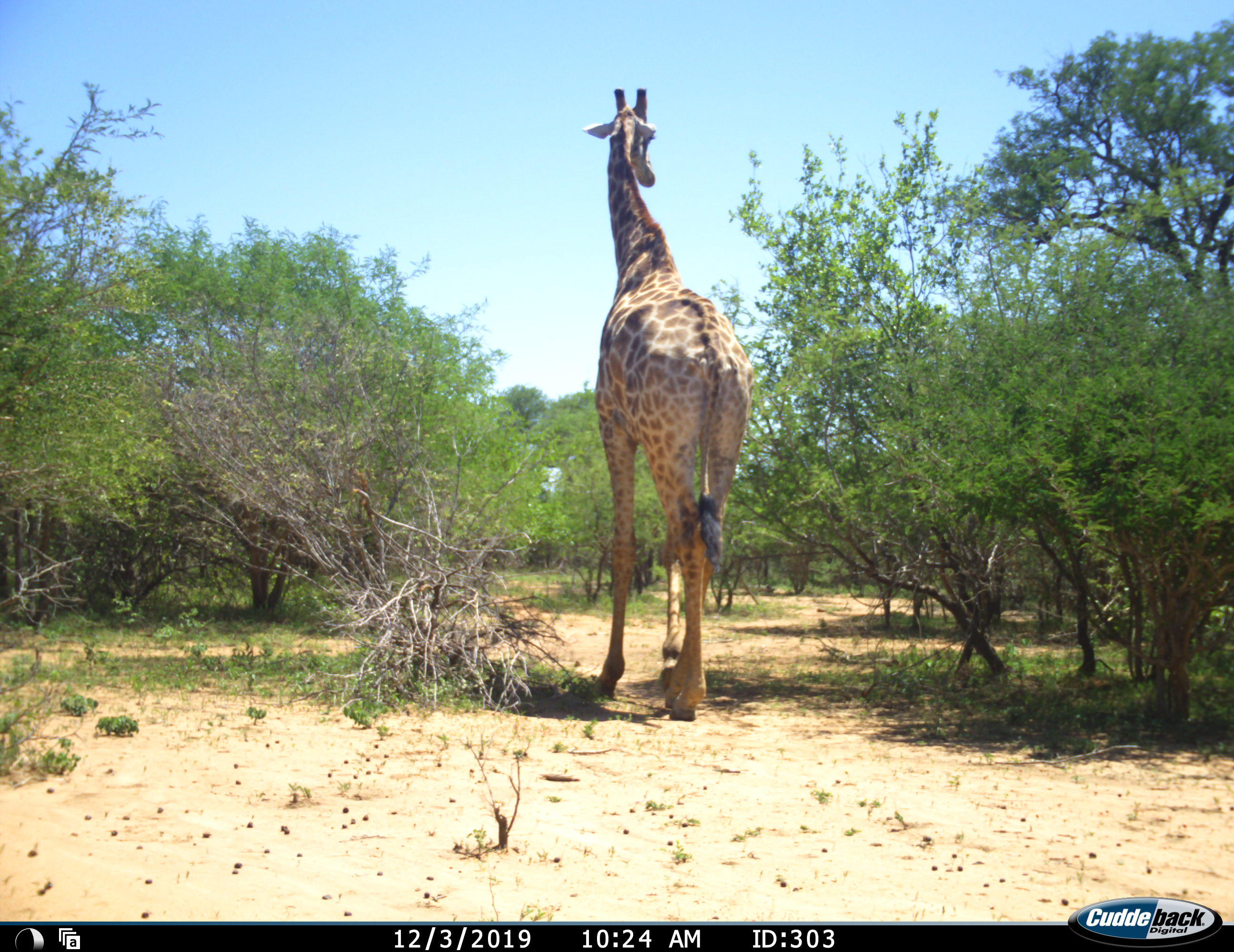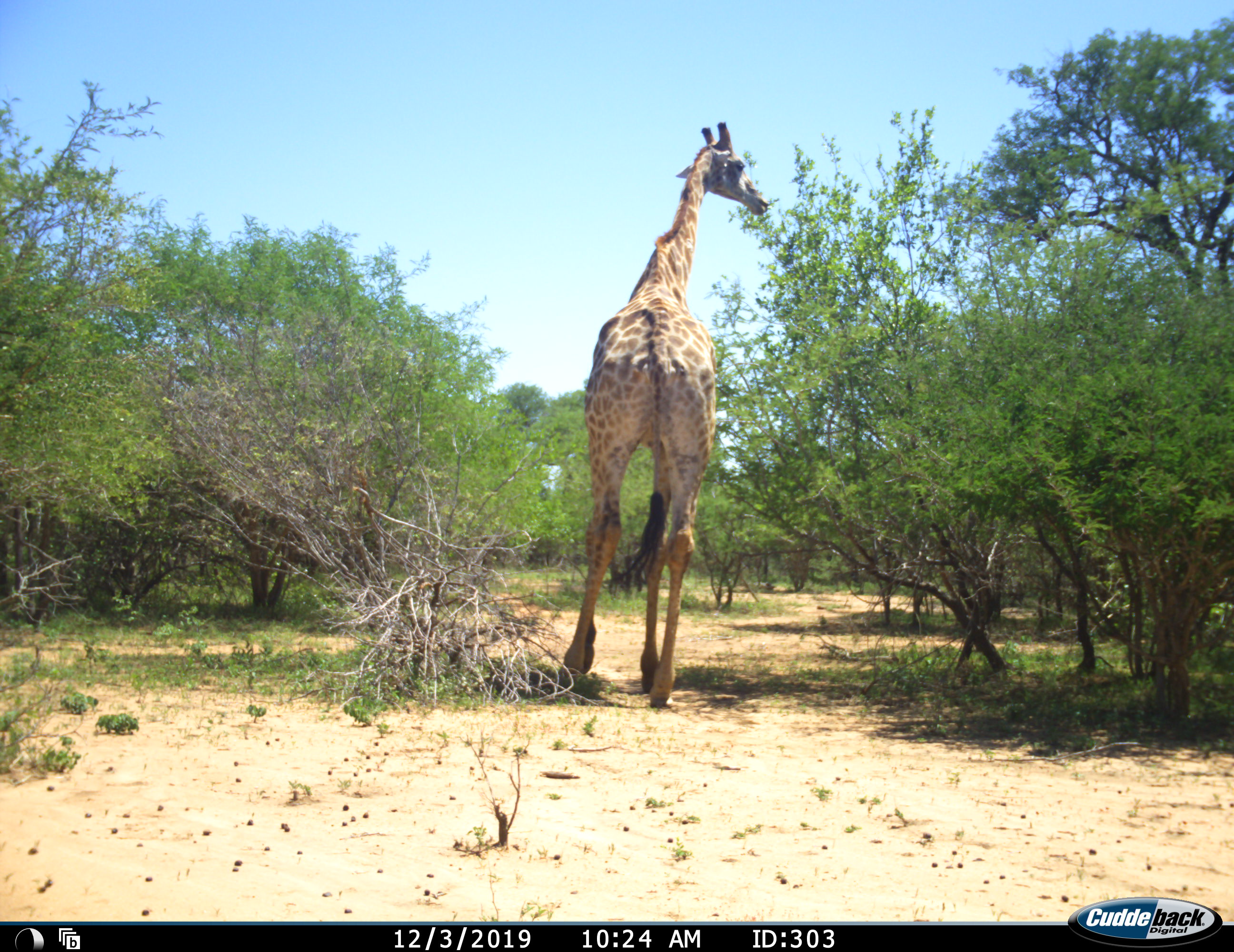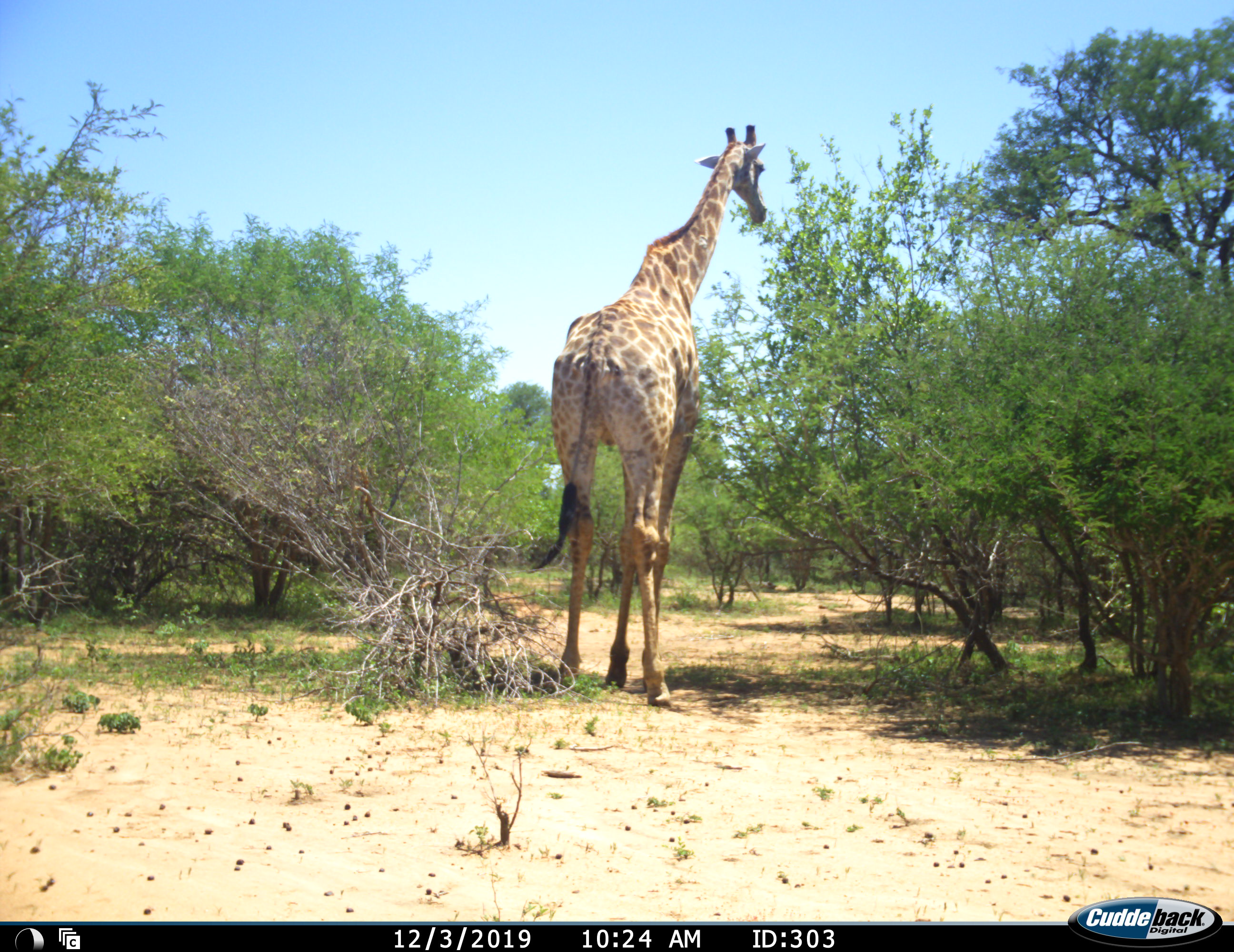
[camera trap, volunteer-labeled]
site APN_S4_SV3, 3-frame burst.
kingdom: Animalia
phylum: Chordata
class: Mammalia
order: Artiodactyla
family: Giraffidae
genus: Giraffa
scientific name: Giraffa camelopardalis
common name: giraffe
Giraffe (Giraffa camelopardalis), count 1. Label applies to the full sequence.